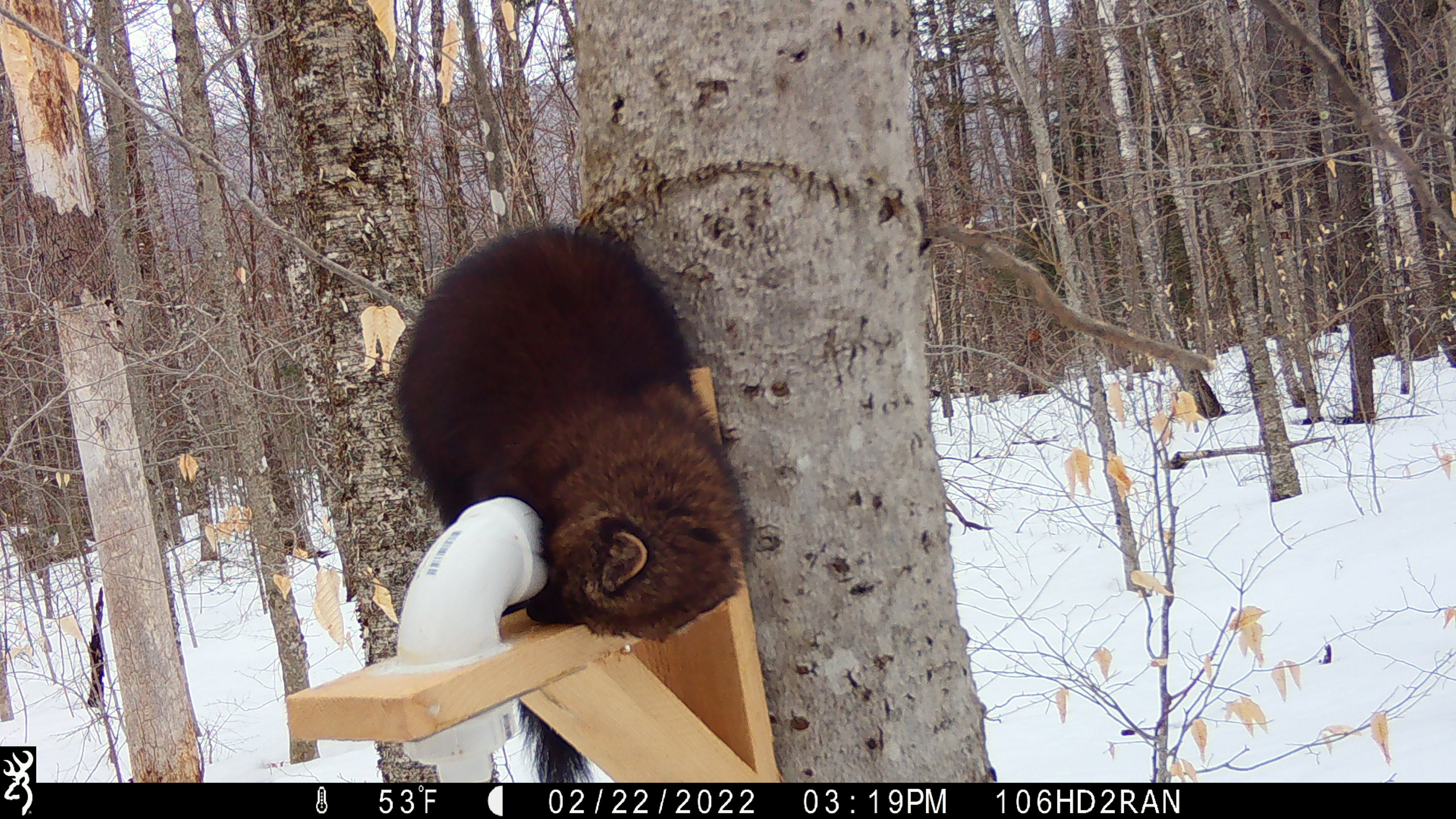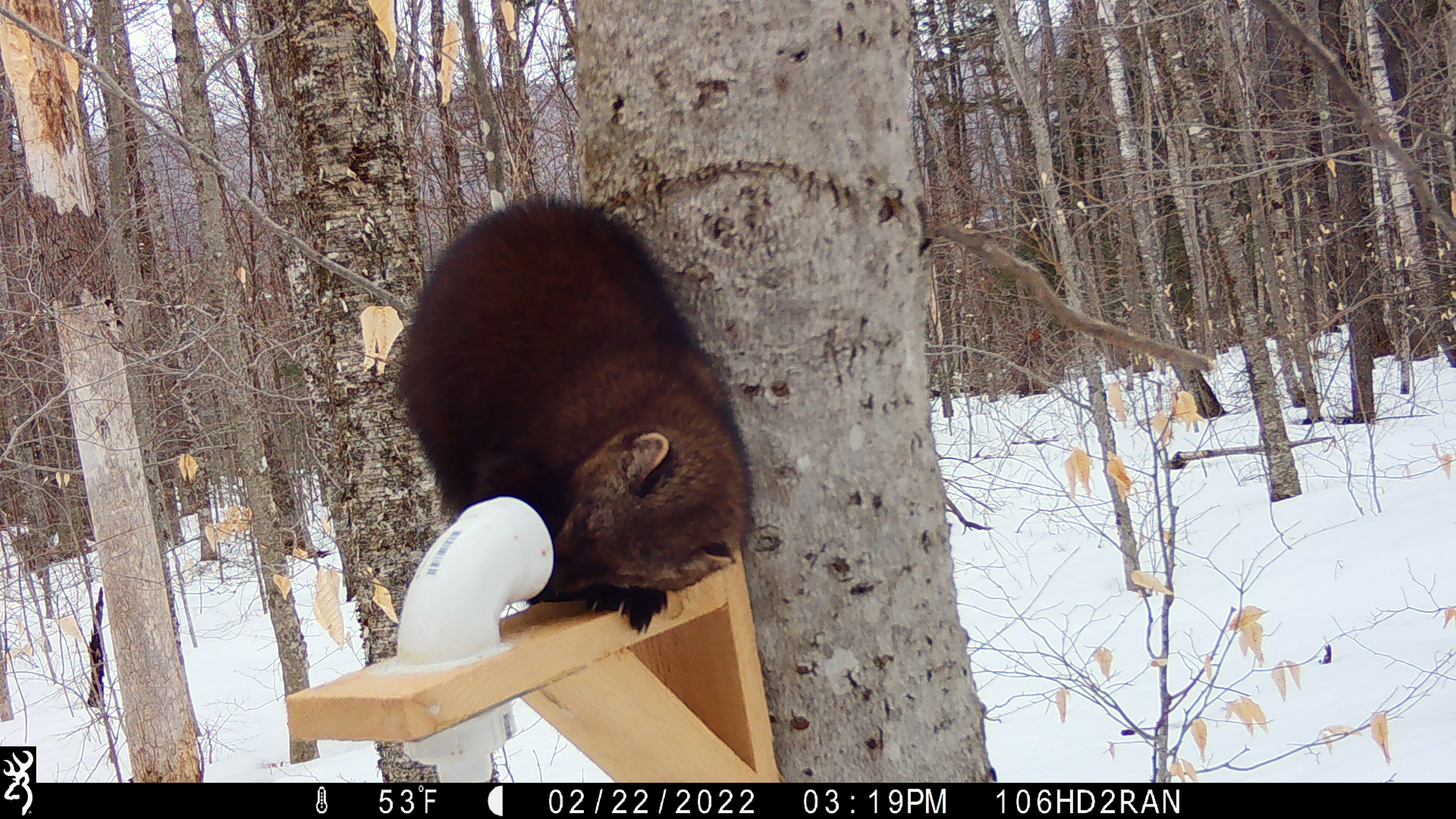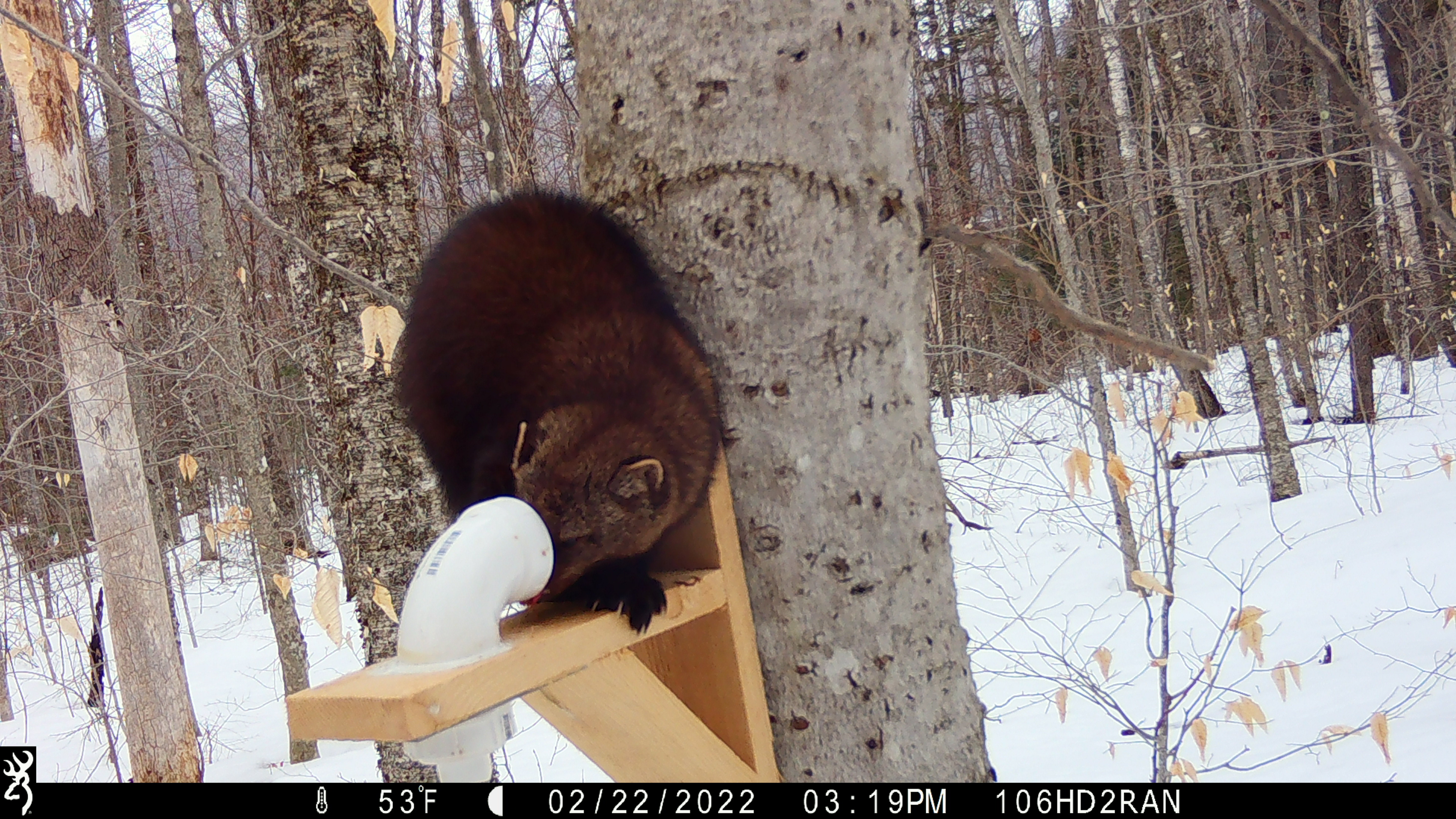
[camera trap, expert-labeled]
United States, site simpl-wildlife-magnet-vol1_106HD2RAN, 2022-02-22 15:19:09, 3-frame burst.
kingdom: Animalia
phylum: Chordata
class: Mammalia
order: Carnivora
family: Mustelidae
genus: Pekania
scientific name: Pekania pennanti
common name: fisher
Fisher (Pekania pennanti).